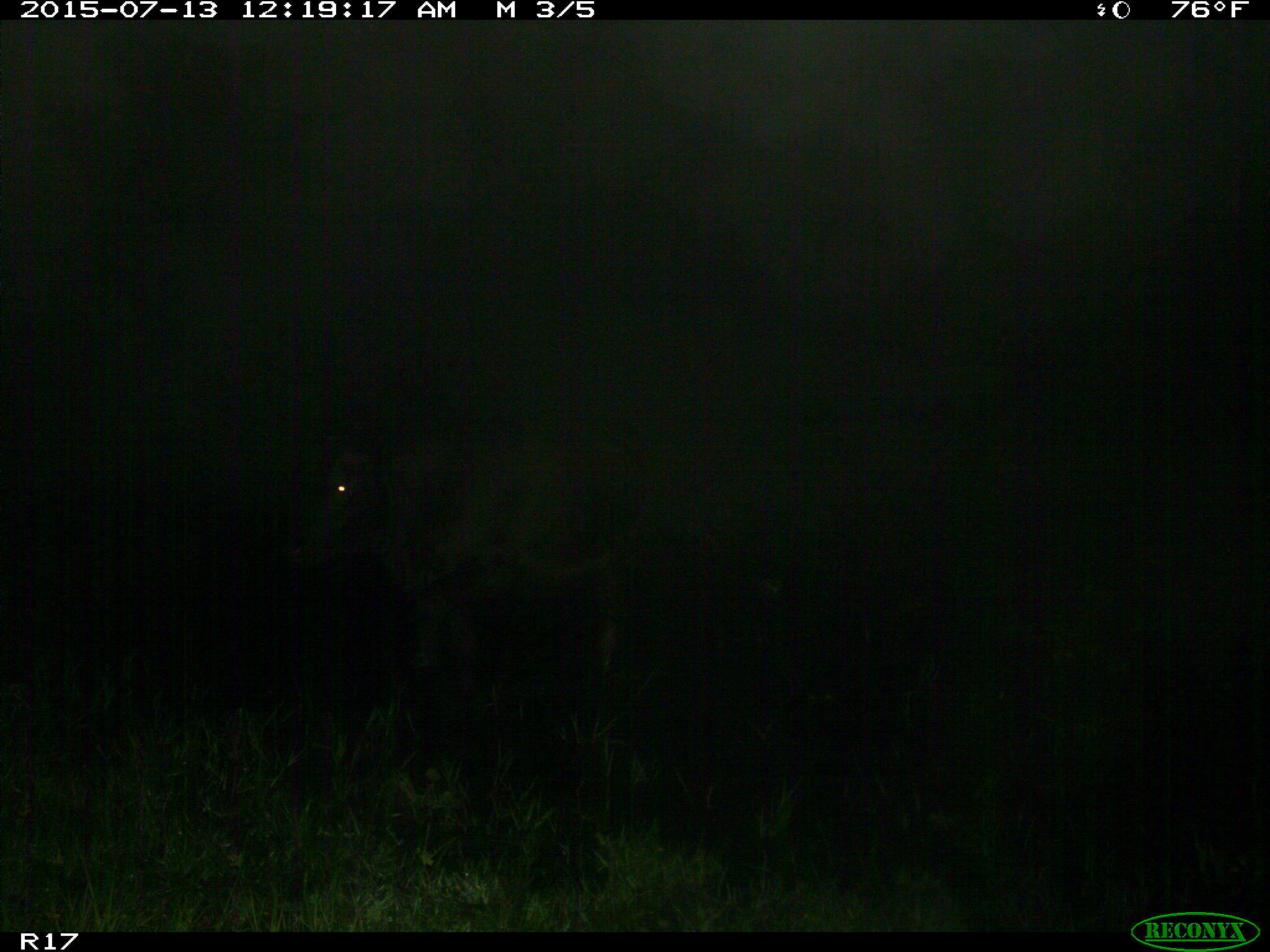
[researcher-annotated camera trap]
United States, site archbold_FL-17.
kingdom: Animalia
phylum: Chordata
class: Mammalia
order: Artiodactyla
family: Bovidae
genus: Bos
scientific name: Bos taurus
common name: domestic cow